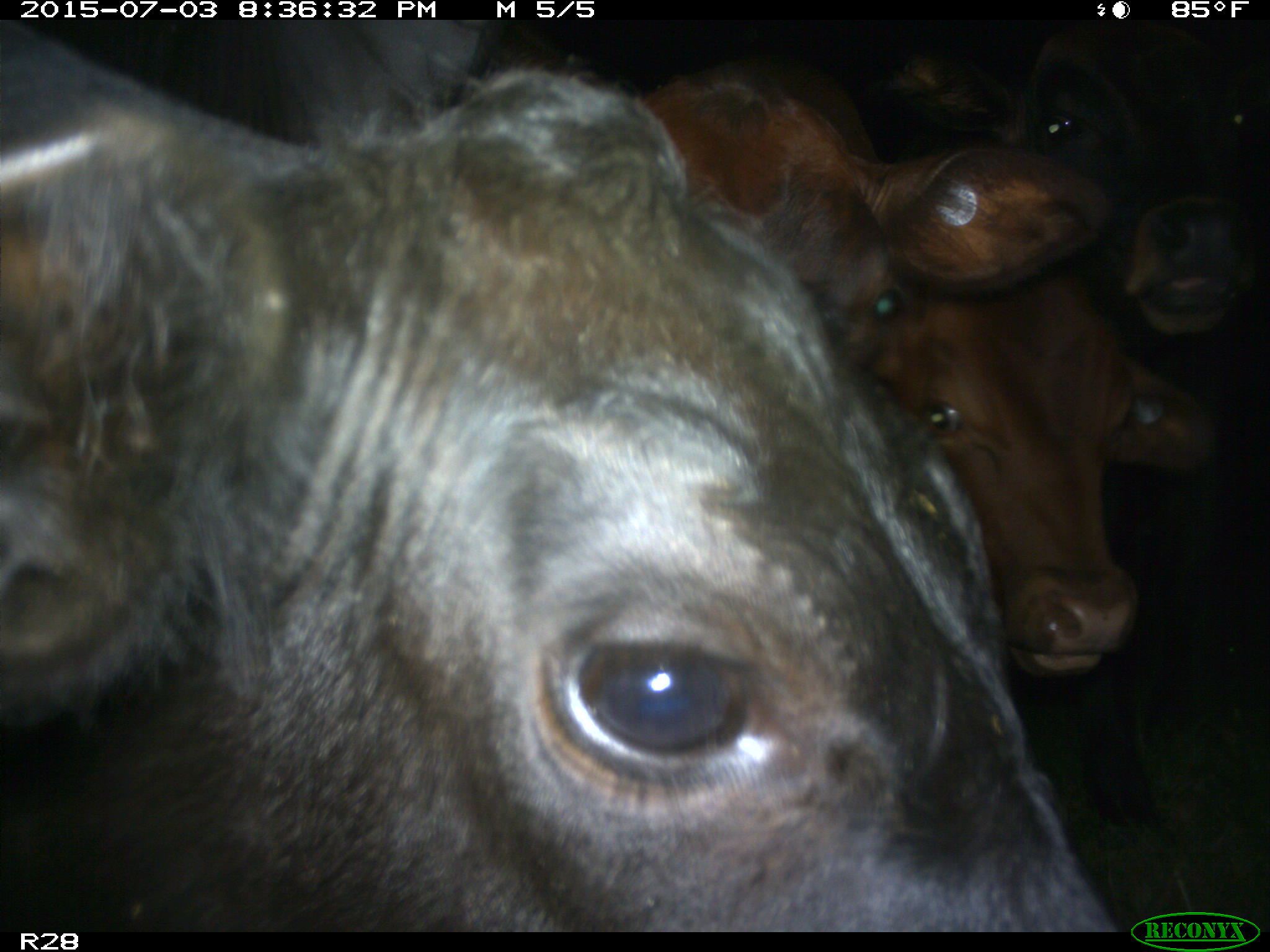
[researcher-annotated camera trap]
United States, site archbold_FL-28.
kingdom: Animalia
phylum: Chordata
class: Mammalia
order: Artiodactyla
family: Bovidae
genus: Bos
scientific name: Bos taurus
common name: domestic cow